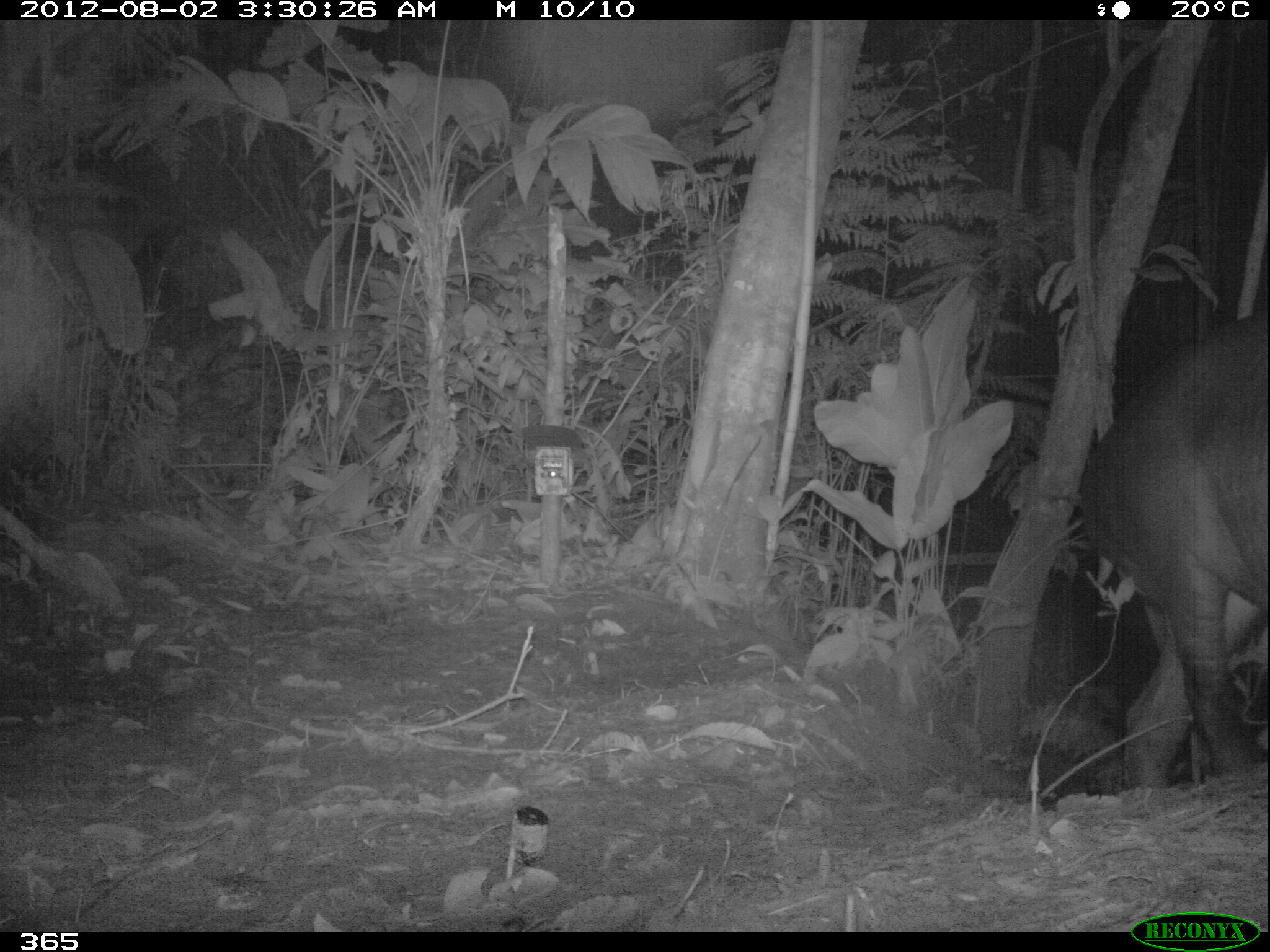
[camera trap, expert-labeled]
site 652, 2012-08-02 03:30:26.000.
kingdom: Animalia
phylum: Chordata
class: Mammalia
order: Perissodactyla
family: Tapiridae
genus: Tapirus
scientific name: Tapirus terrestris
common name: south american tapir